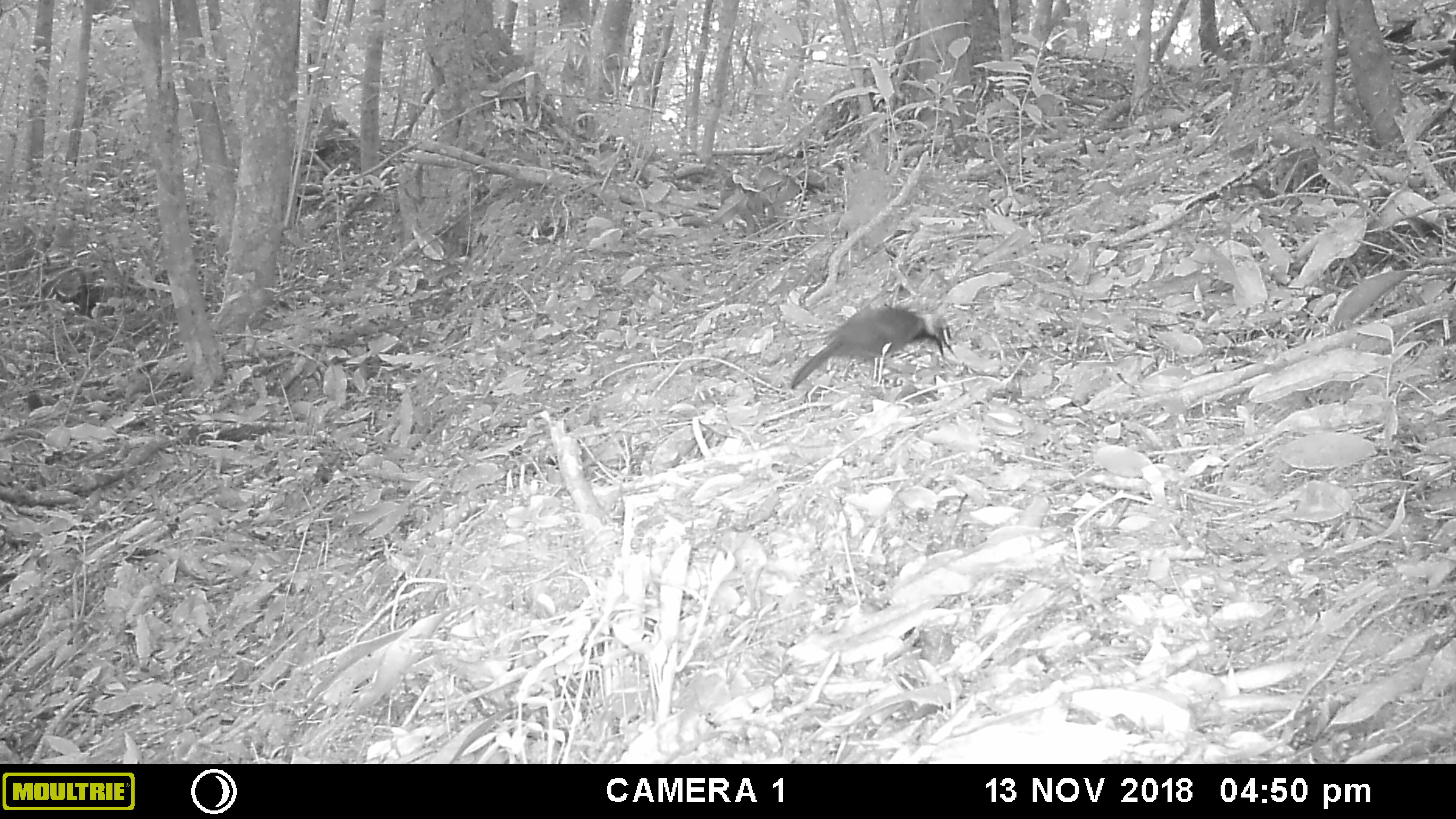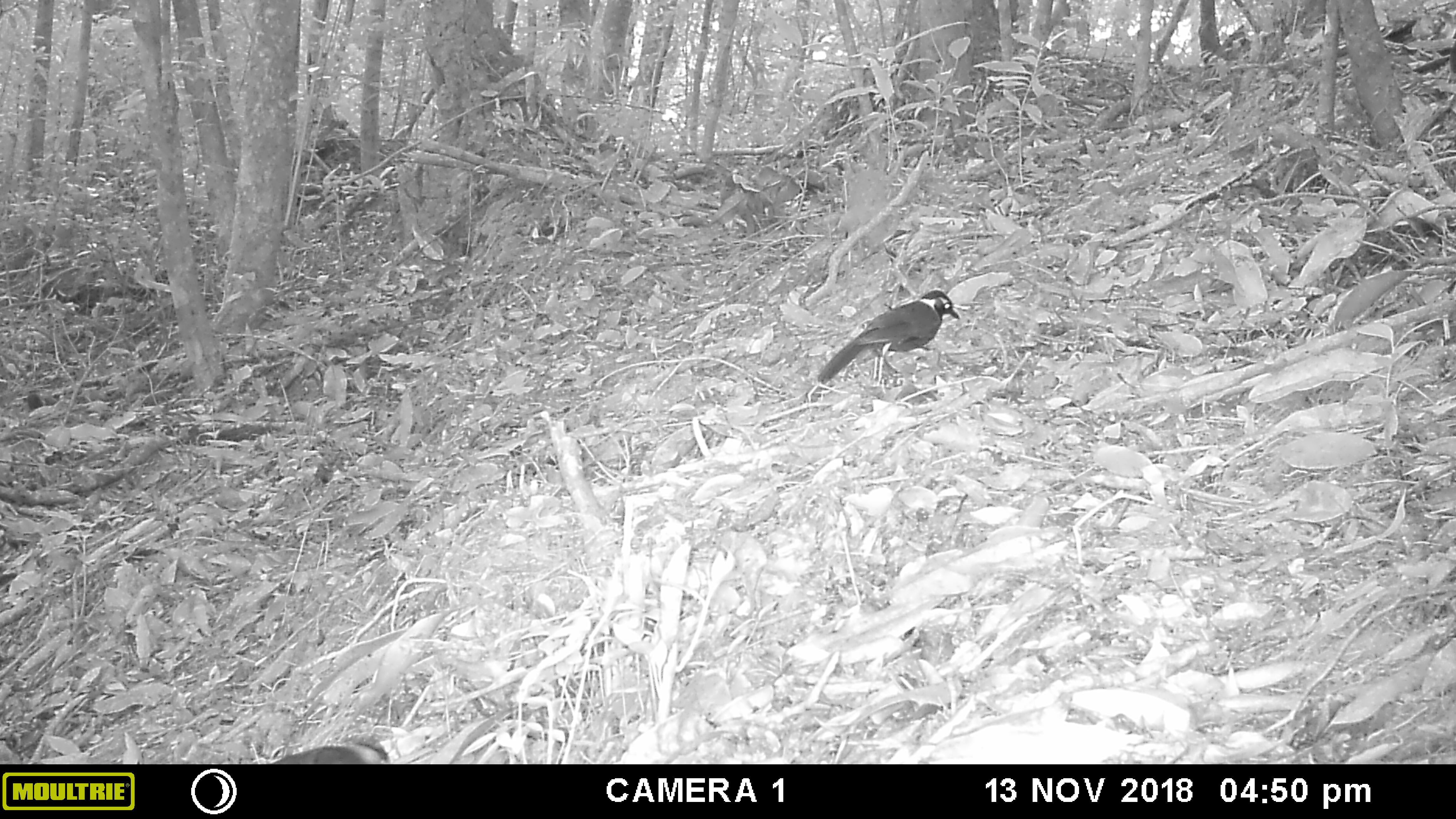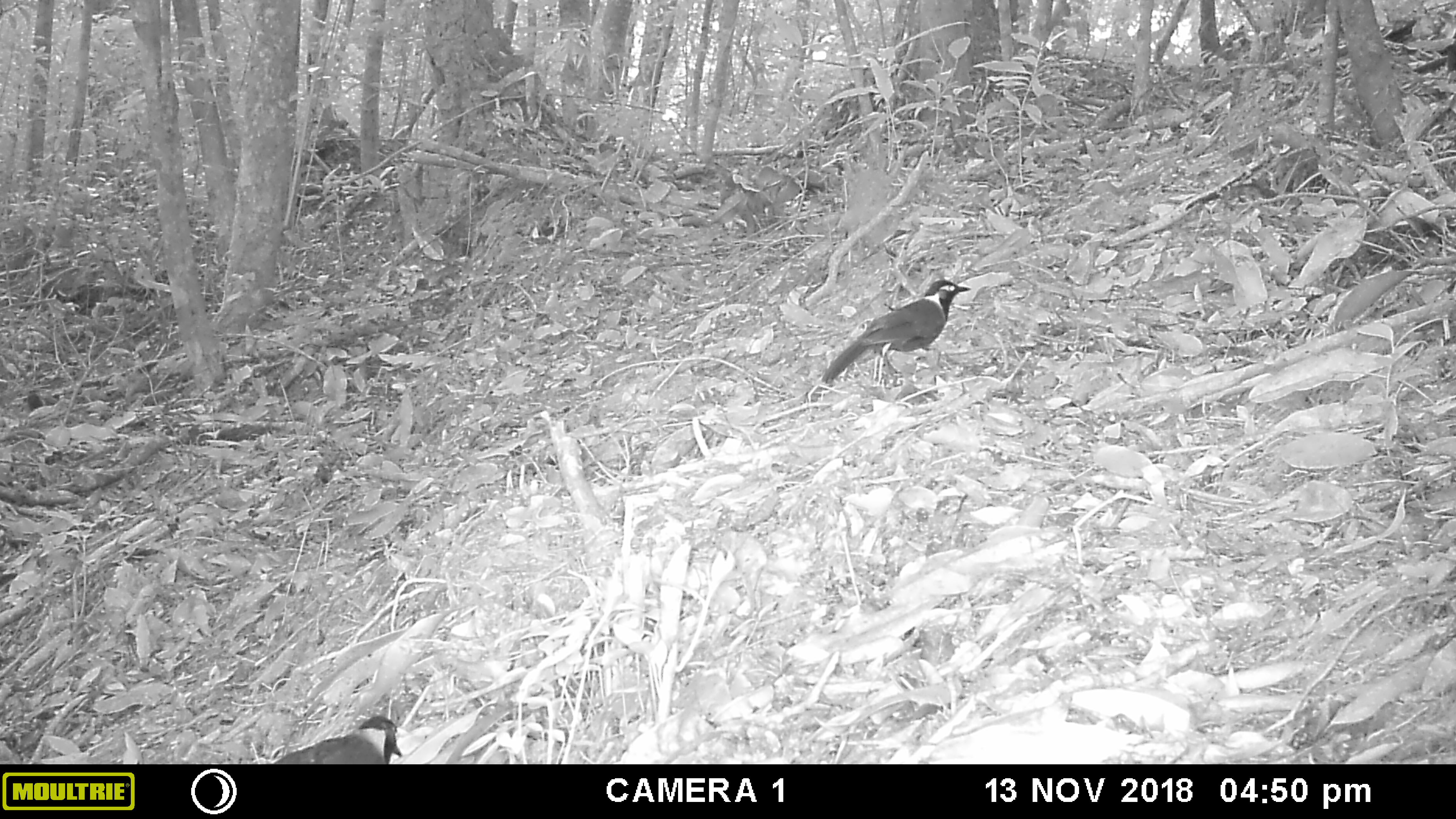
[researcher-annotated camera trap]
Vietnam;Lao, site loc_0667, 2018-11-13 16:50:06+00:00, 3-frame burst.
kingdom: Animalia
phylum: Chordata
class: Aves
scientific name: Aves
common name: bird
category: unidentified bird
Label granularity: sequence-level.